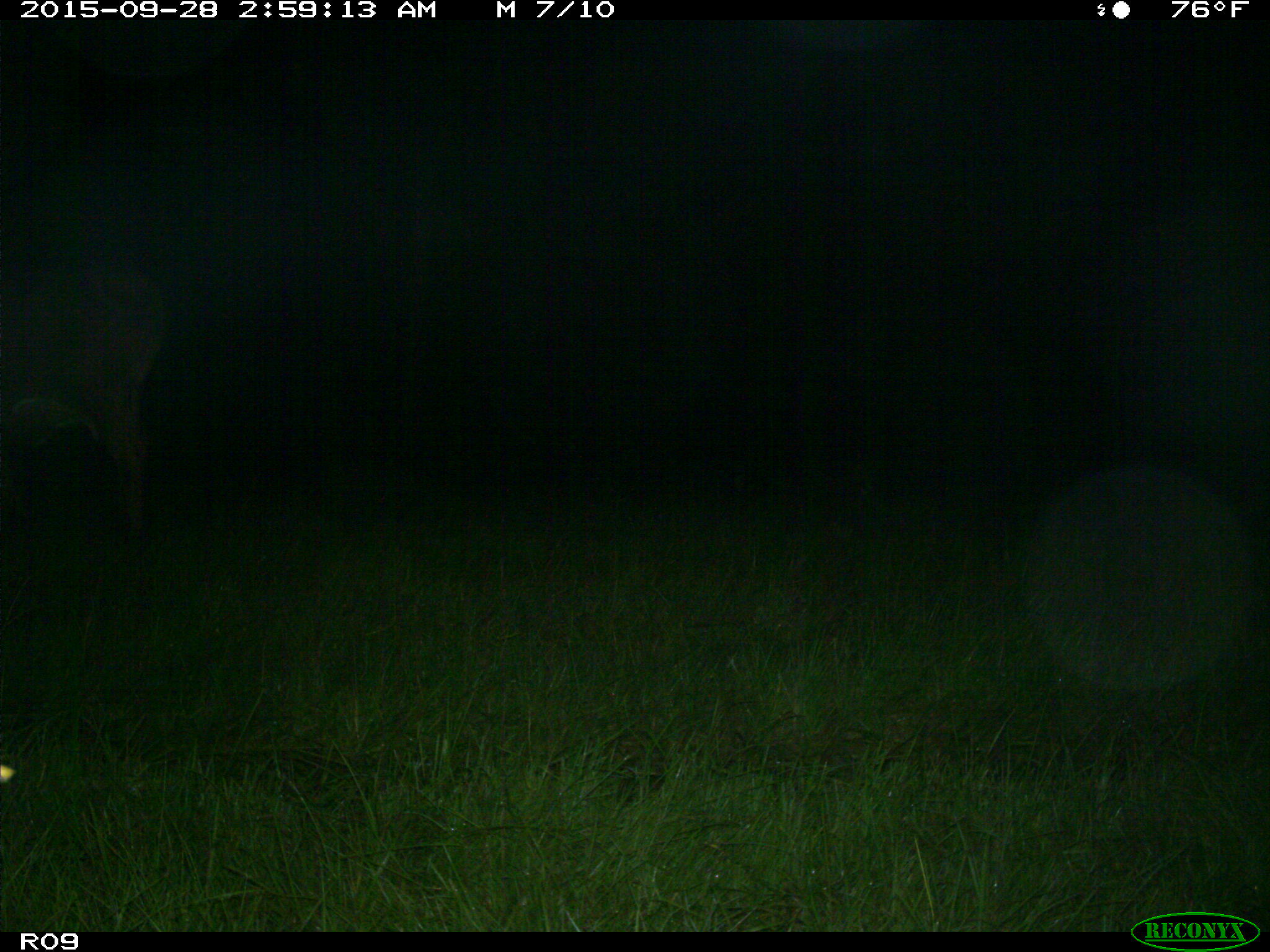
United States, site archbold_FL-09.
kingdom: Animalia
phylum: Chordata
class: Mammalia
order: Artiodactyla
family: Bovidae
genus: Bos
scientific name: Bos taurus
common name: domestic cow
Bos taurus (domestic cow).